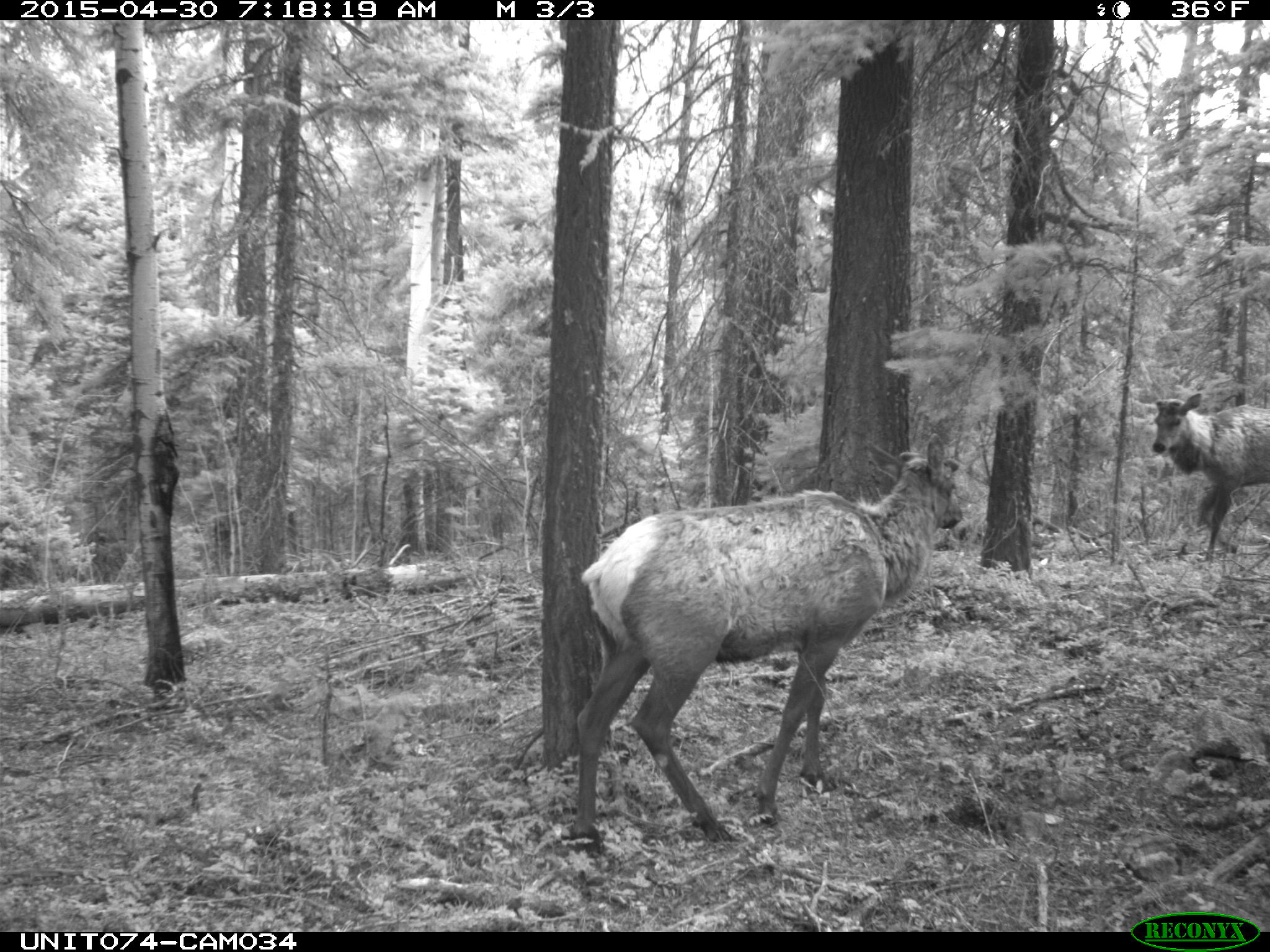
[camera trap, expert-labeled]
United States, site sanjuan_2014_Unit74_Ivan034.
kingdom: Animalia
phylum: Chordata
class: Mammalia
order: Artiodactyla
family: Cervidae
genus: Cervus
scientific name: Cervus elaphus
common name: red deer